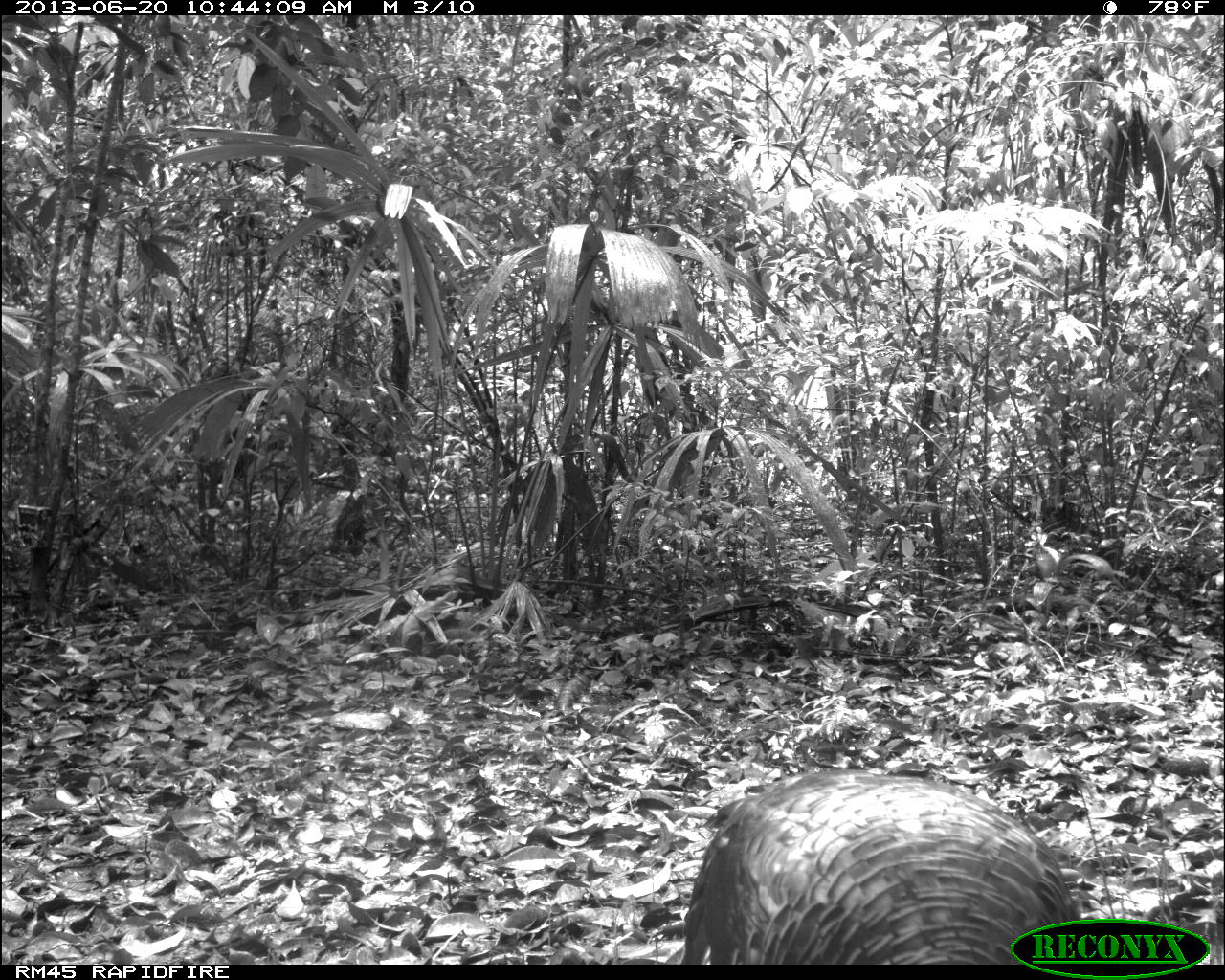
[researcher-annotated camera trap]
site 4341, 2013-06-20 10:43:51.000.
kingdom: Animalia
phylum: Chordata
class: Aves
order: Galliformes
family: Phasianidae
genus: Meleagris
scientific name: Meleagris ocellata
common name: ocellated turkey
Meleagris ocellata (ocellated turkey), count 1, sex female.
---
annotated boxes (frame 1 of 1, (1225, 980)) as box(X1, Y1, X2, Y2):
meleagris ocellata: box(677, 770, 1080, 963)